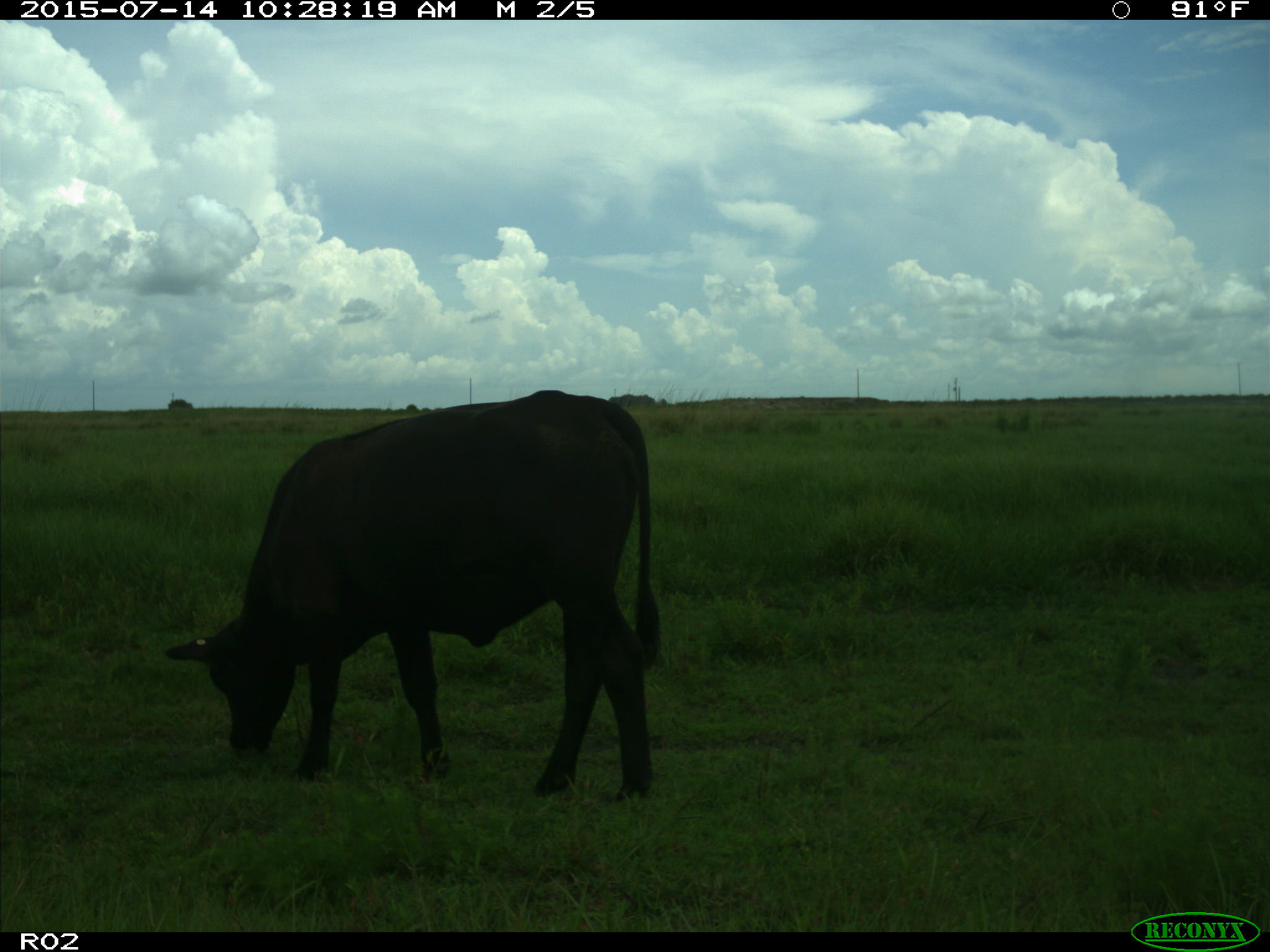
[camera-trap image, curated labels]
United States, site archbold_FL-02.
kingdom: Animalia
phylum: Chordata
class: Mammalia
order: Artiodactyla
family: Bovidae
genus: Bos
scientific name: Bos taurus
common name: domestic cow